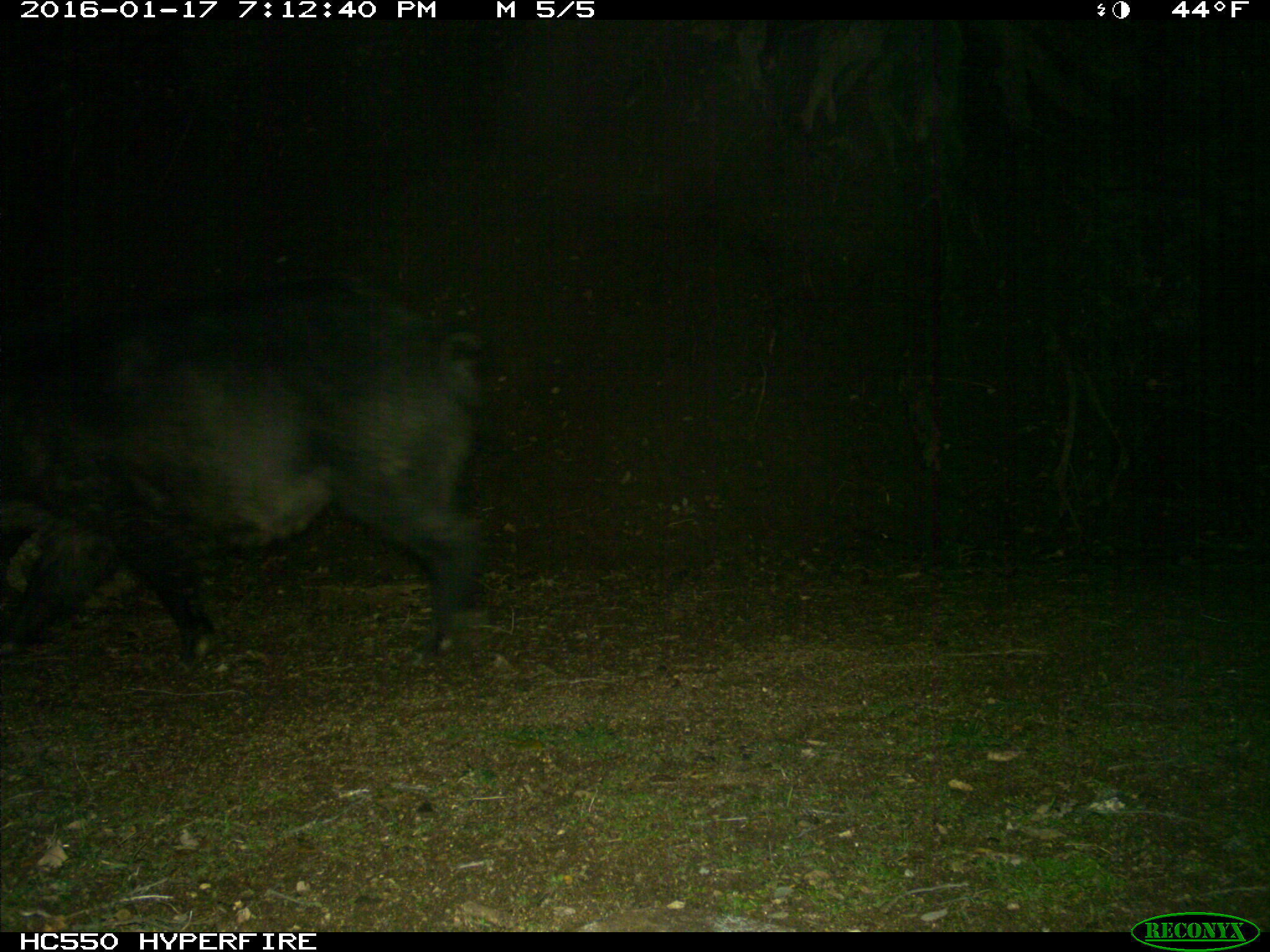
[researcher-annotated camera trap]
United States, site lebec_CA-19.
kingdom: Animalia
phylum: Chordata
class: Mammalia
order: Artiodactyla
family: Suidae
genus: Sus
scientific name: Sus scrofa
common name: wild boar